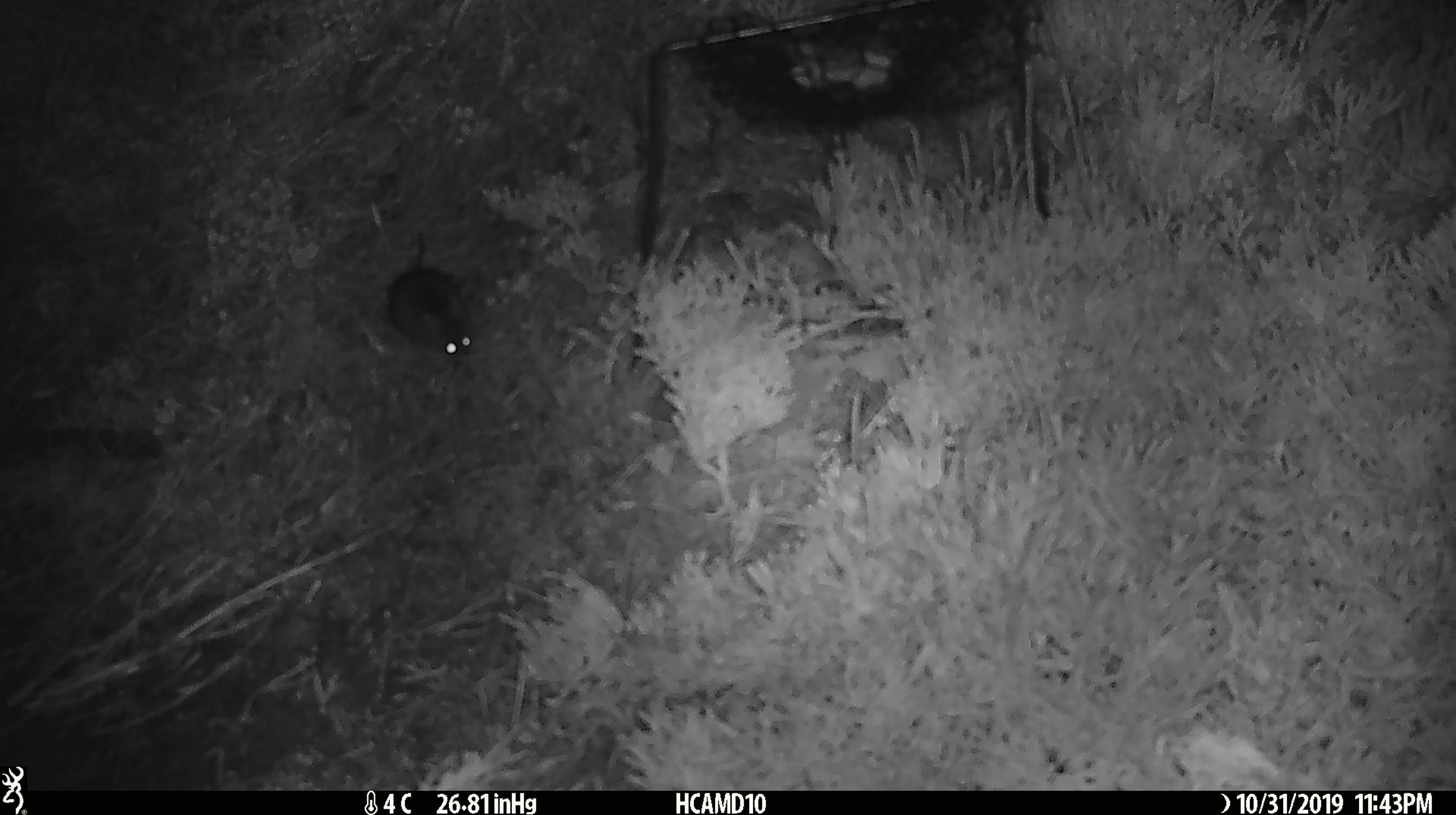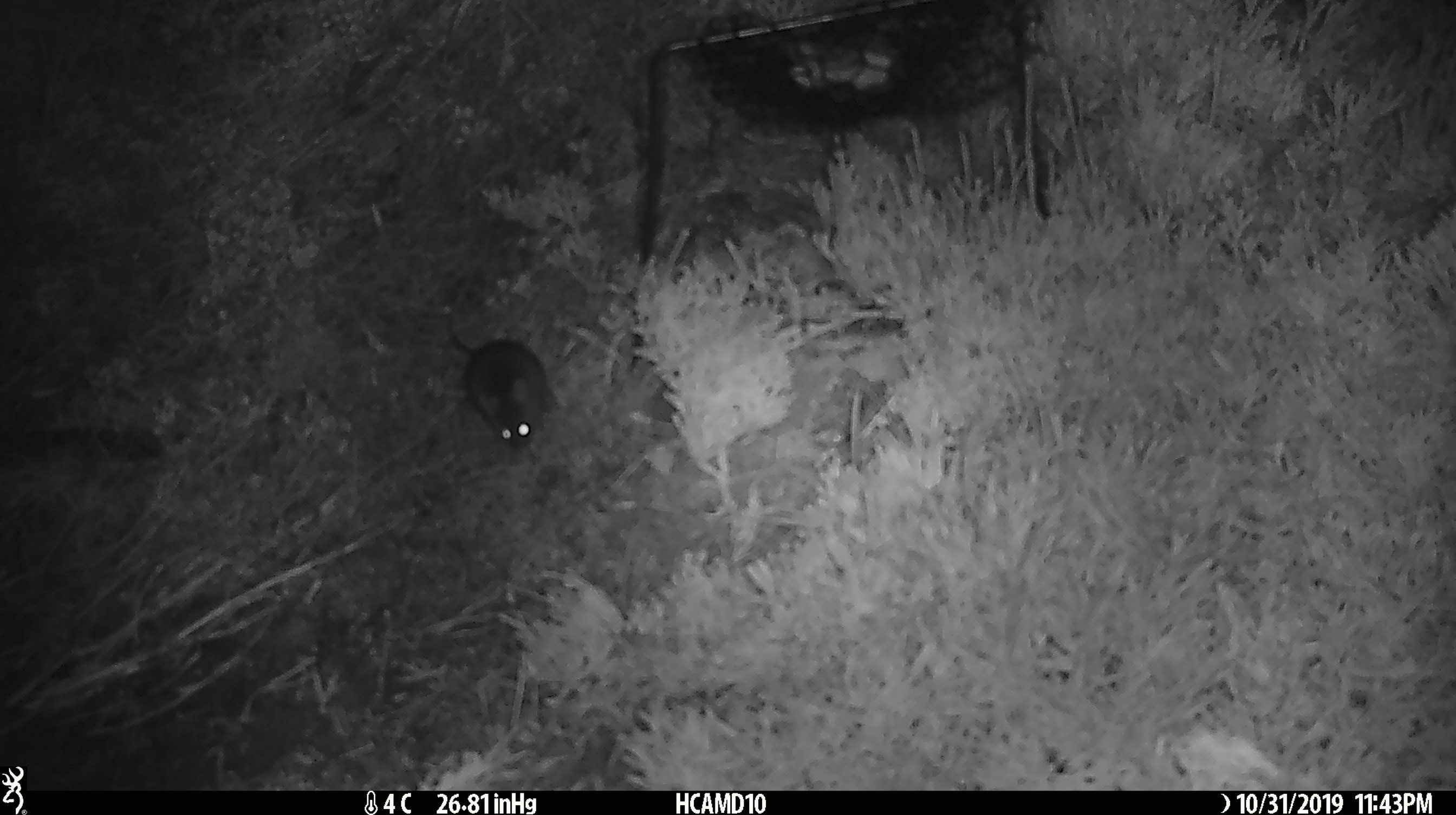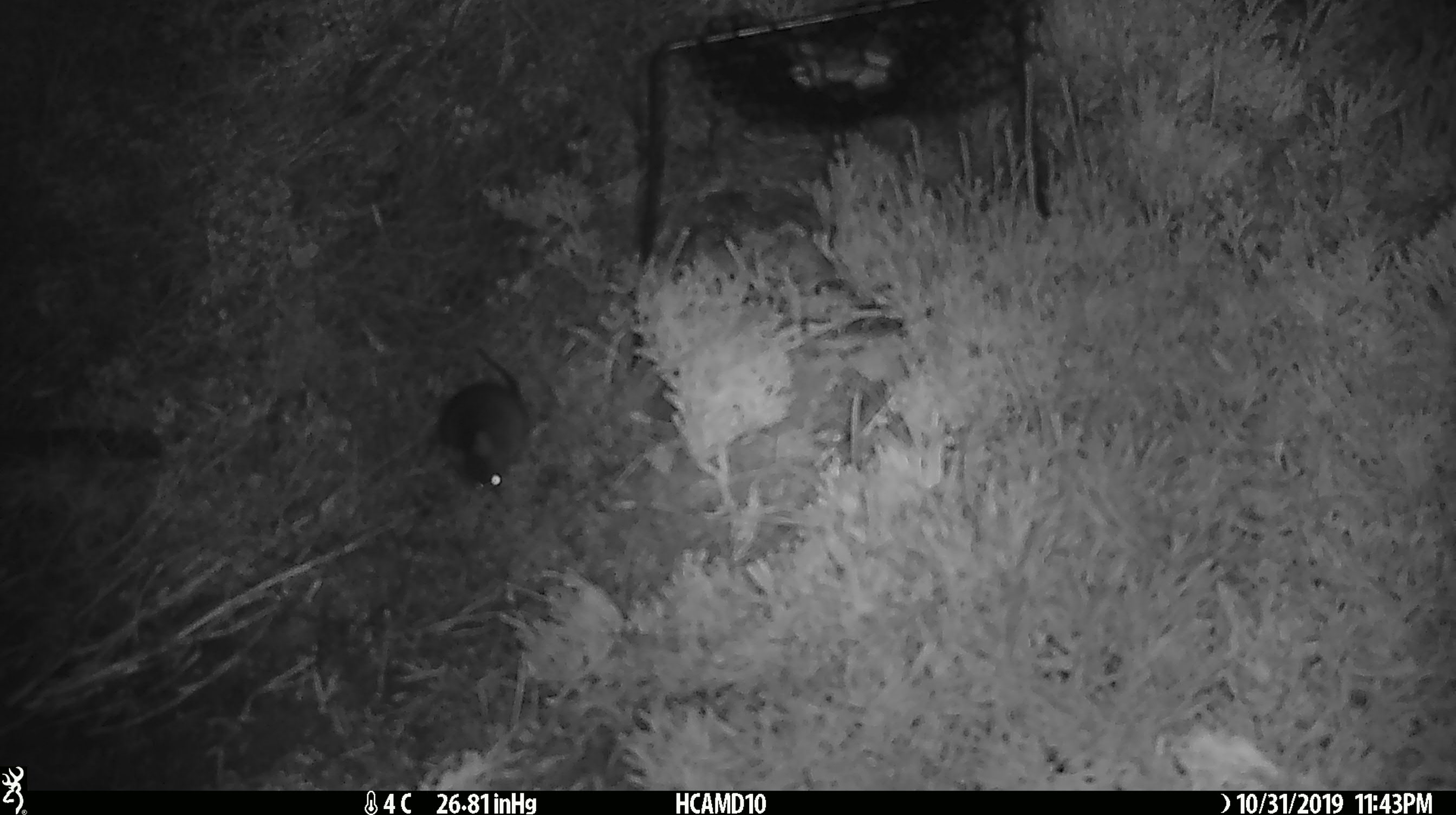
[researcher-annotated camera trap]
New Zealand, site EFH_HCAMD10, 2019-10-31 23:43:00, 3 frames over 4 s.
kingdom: Animalia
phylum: Chordata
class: Mammalia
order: Rodentia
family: Muridae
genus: Mus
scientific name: Mus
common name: mouse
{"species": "mouse (Mus)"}